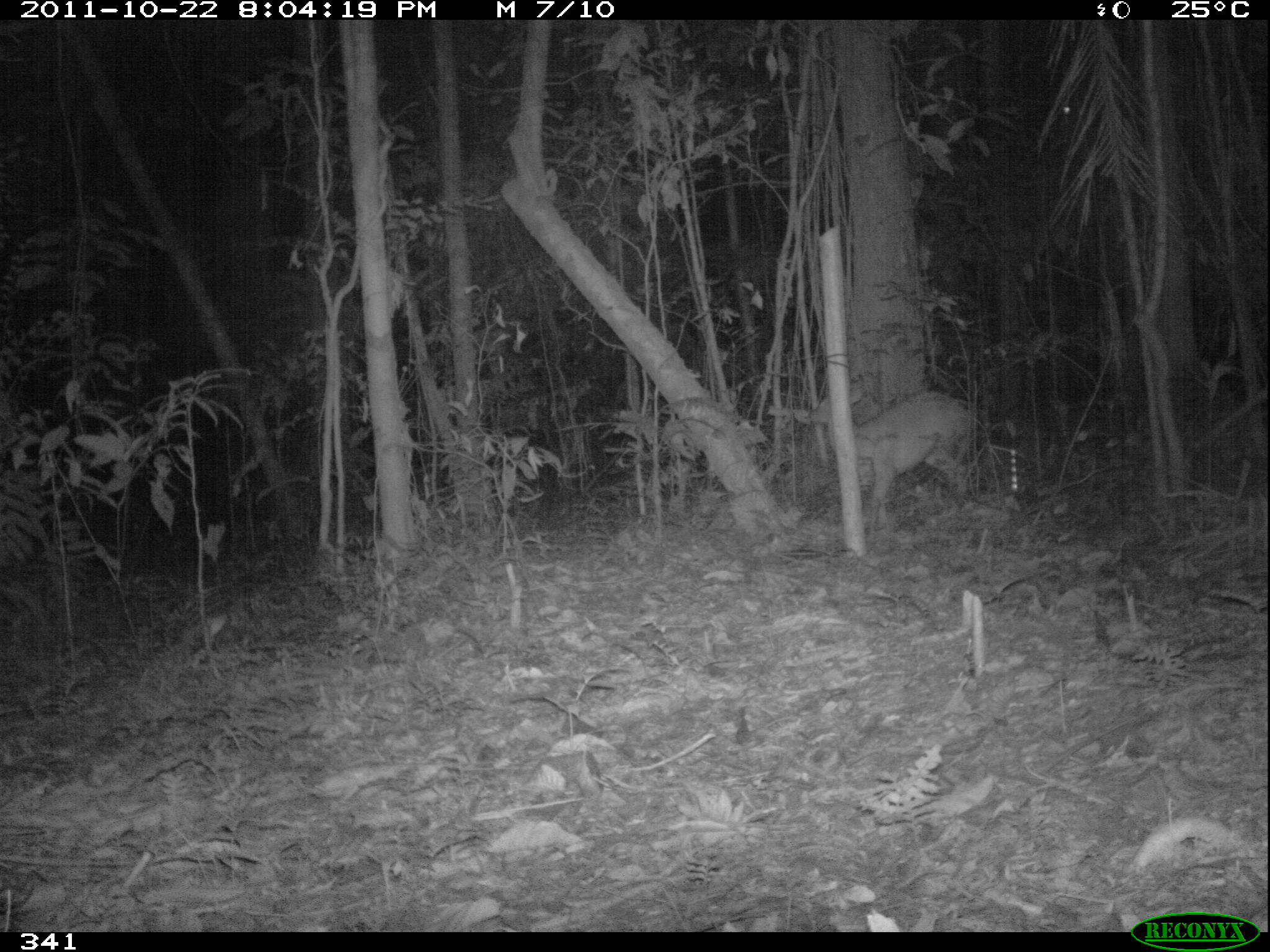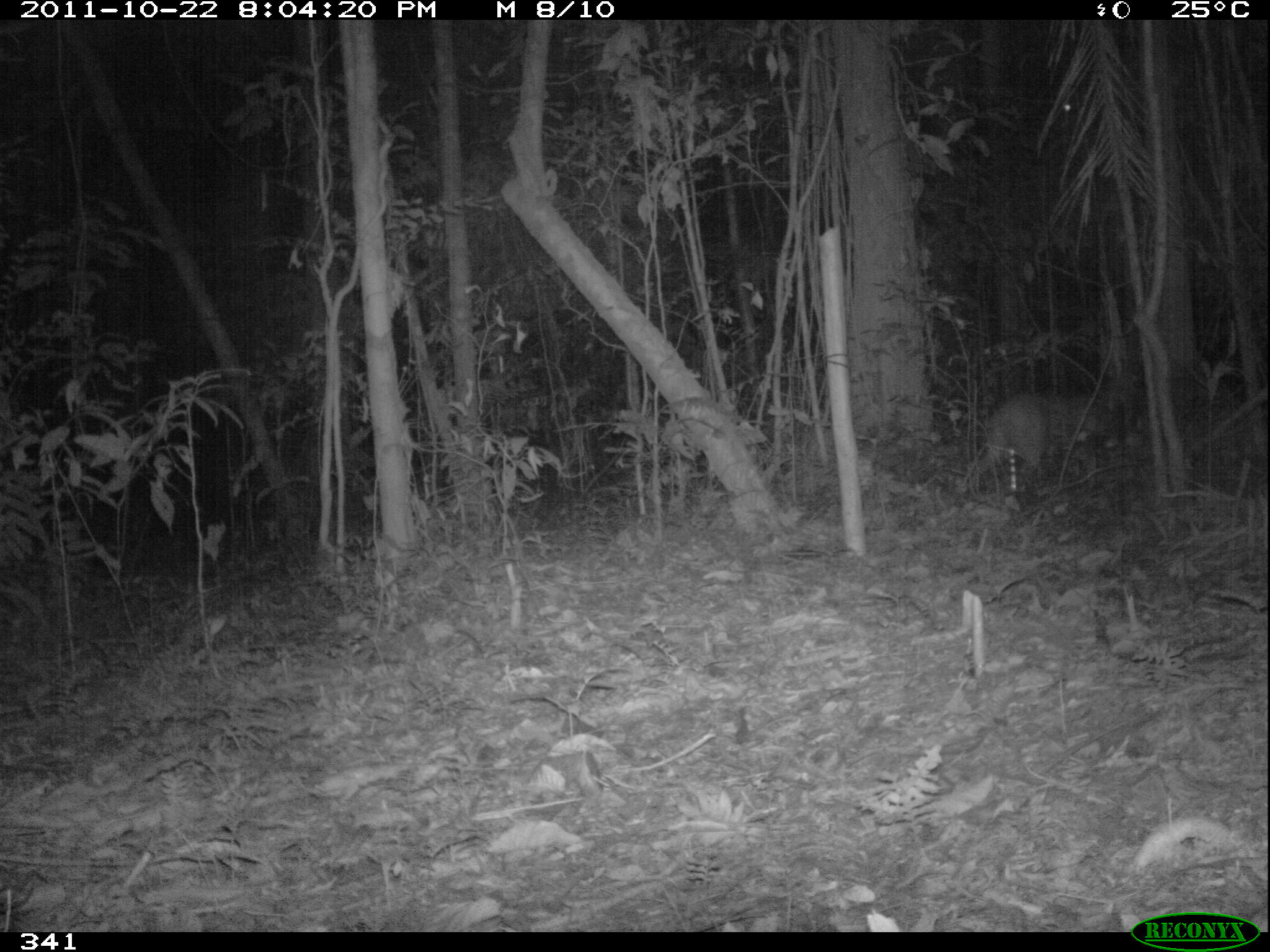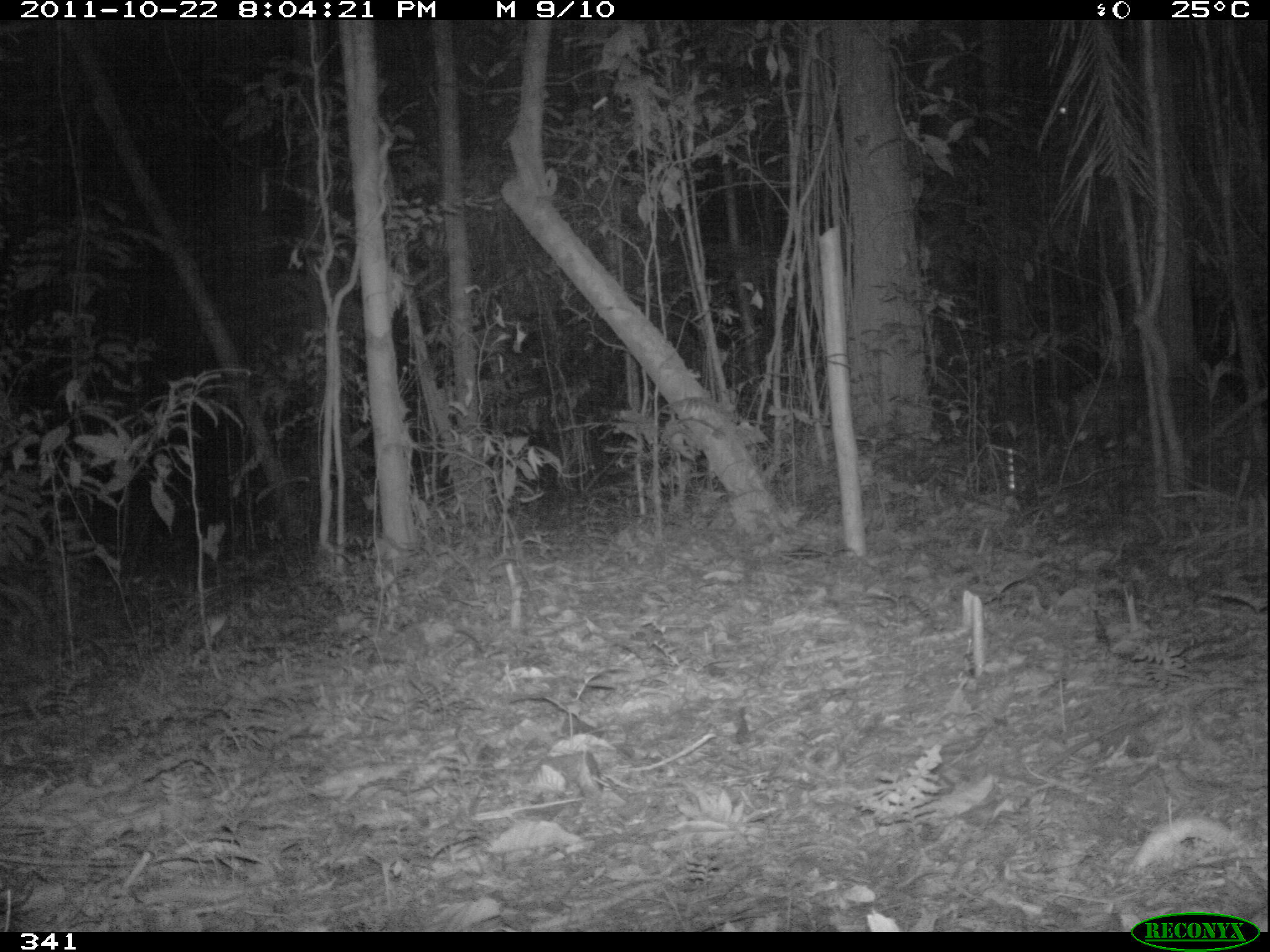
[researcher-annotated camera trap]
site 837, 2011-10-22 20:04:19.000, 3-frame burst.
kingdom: Animalia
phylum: Chordata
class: Mammalia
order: Artiodactyla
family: Cervidae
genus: Mazama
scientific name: Mazama americana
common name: red brocket